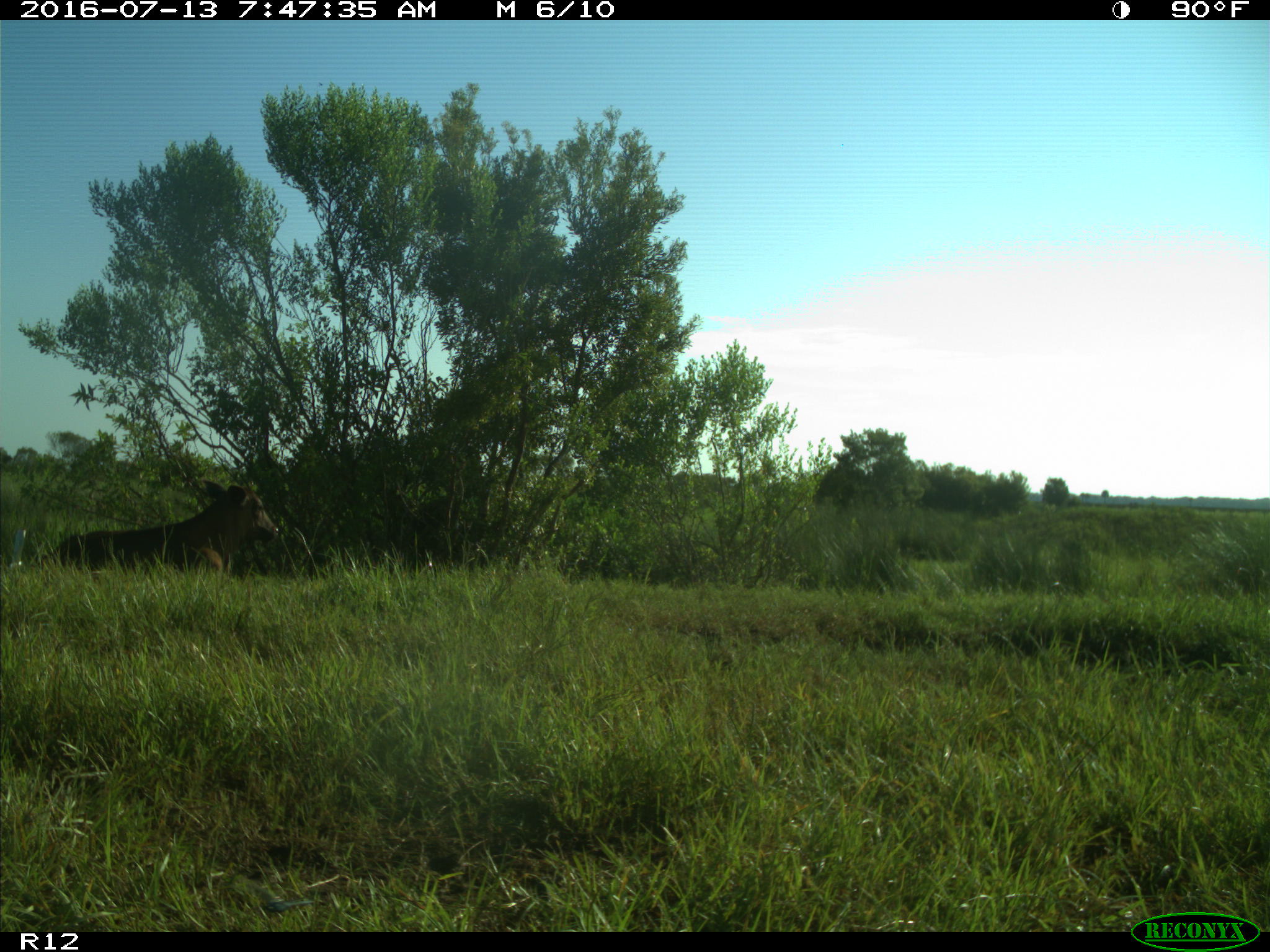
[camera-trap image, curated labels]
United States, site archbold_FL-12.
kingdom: Animalia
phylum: Chordata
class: Mammalia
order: Artiodactyla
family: Bovidae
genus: Bos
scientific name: Bos taurus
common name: domestic cow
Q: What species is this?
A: Bos taurus (domestic cow).